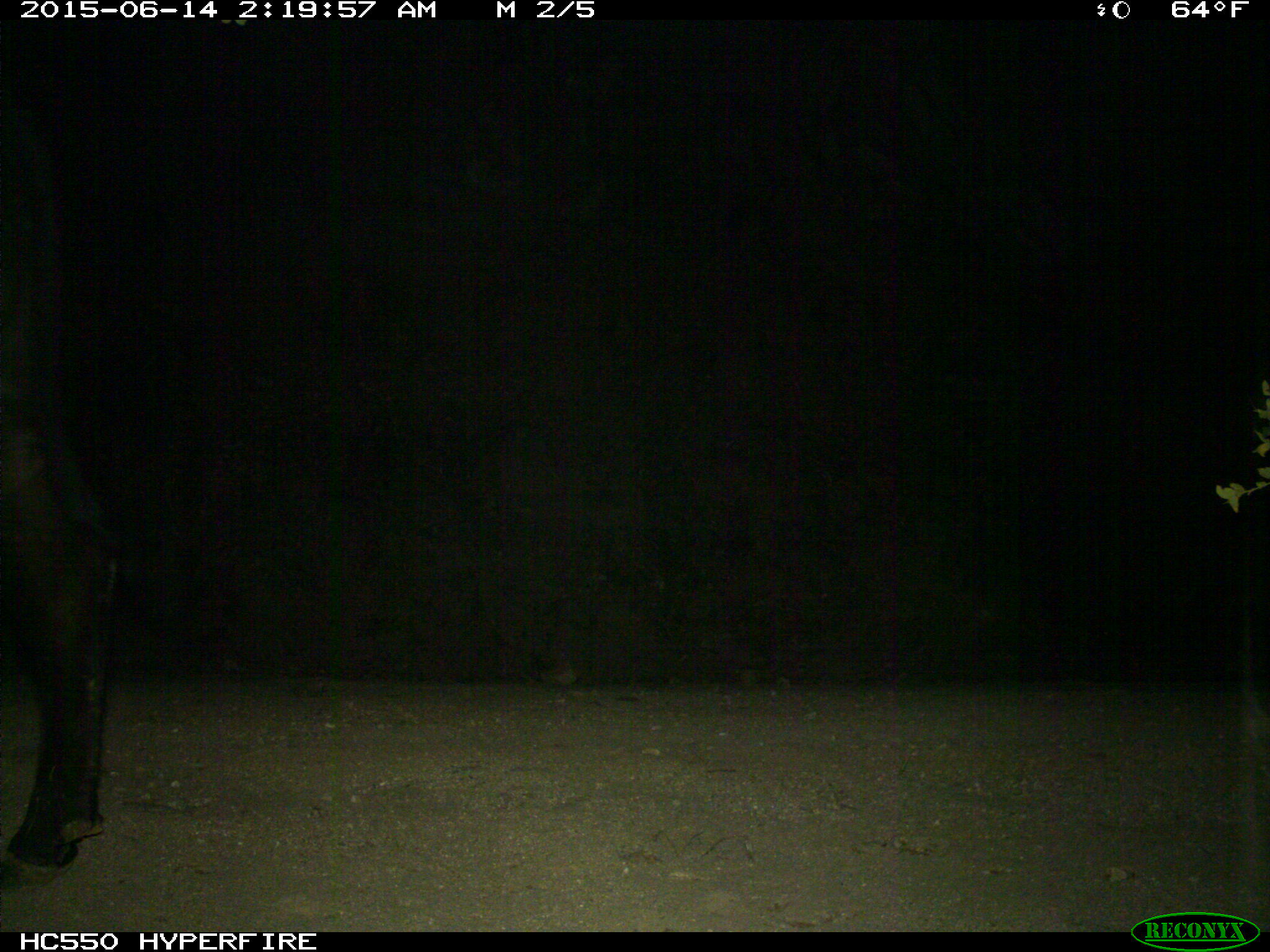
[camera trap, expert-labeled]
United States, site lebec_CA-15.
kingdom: Animalia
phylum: Chordata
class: Mammalia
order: Artiodactyla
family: Bovidae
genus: Bos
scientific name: Bos taurus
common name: domestic cow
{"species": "Bos taurus (domestic cow)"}